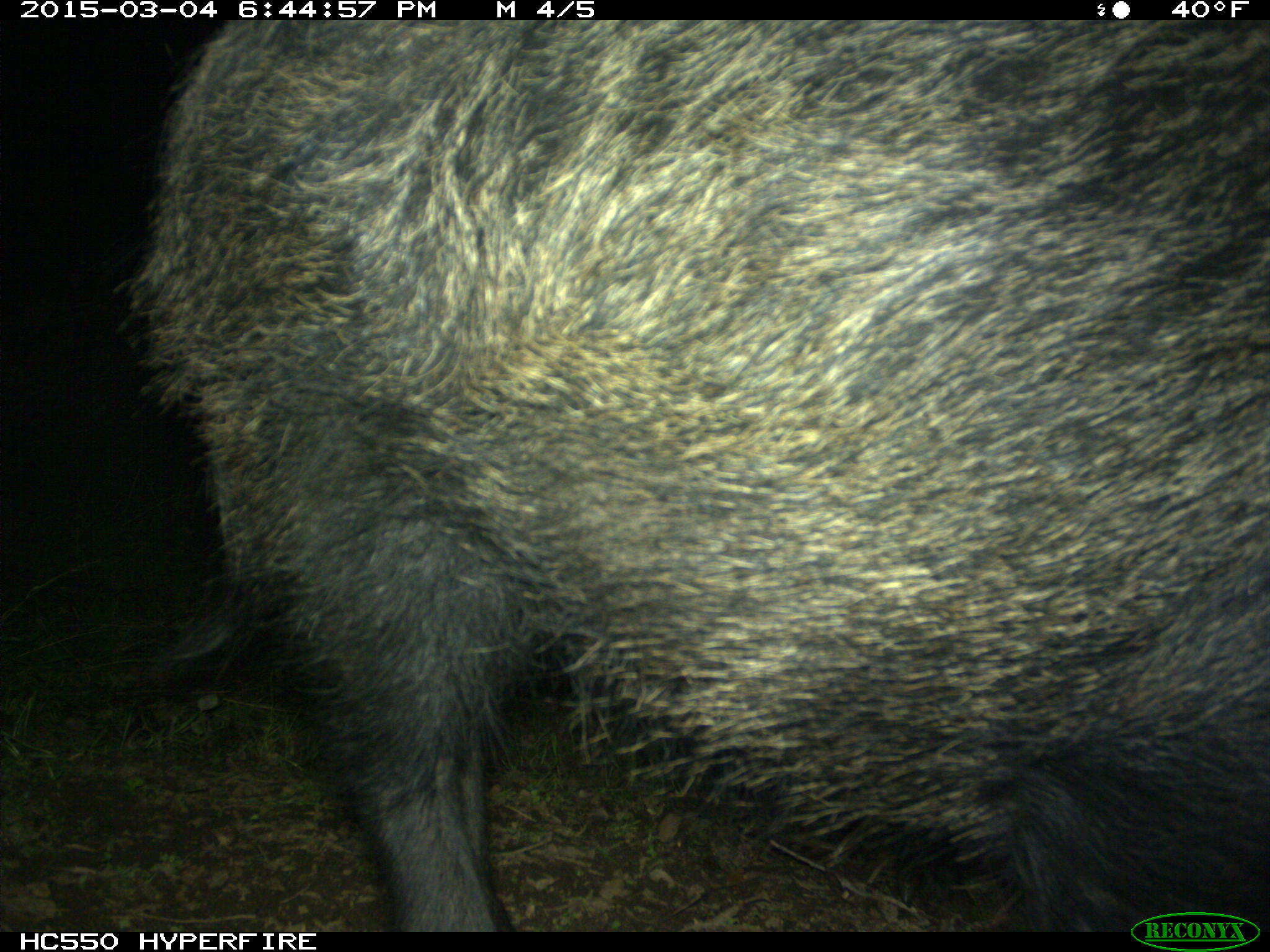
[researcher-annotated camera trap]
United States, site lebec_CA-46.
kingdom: Animalia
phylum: Chordata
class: Mammalia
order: Artiodactyla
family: Suidae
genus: Sus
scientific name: Sus scrofa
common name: wild boar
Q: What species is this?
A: Sus scrofa (wild boar).